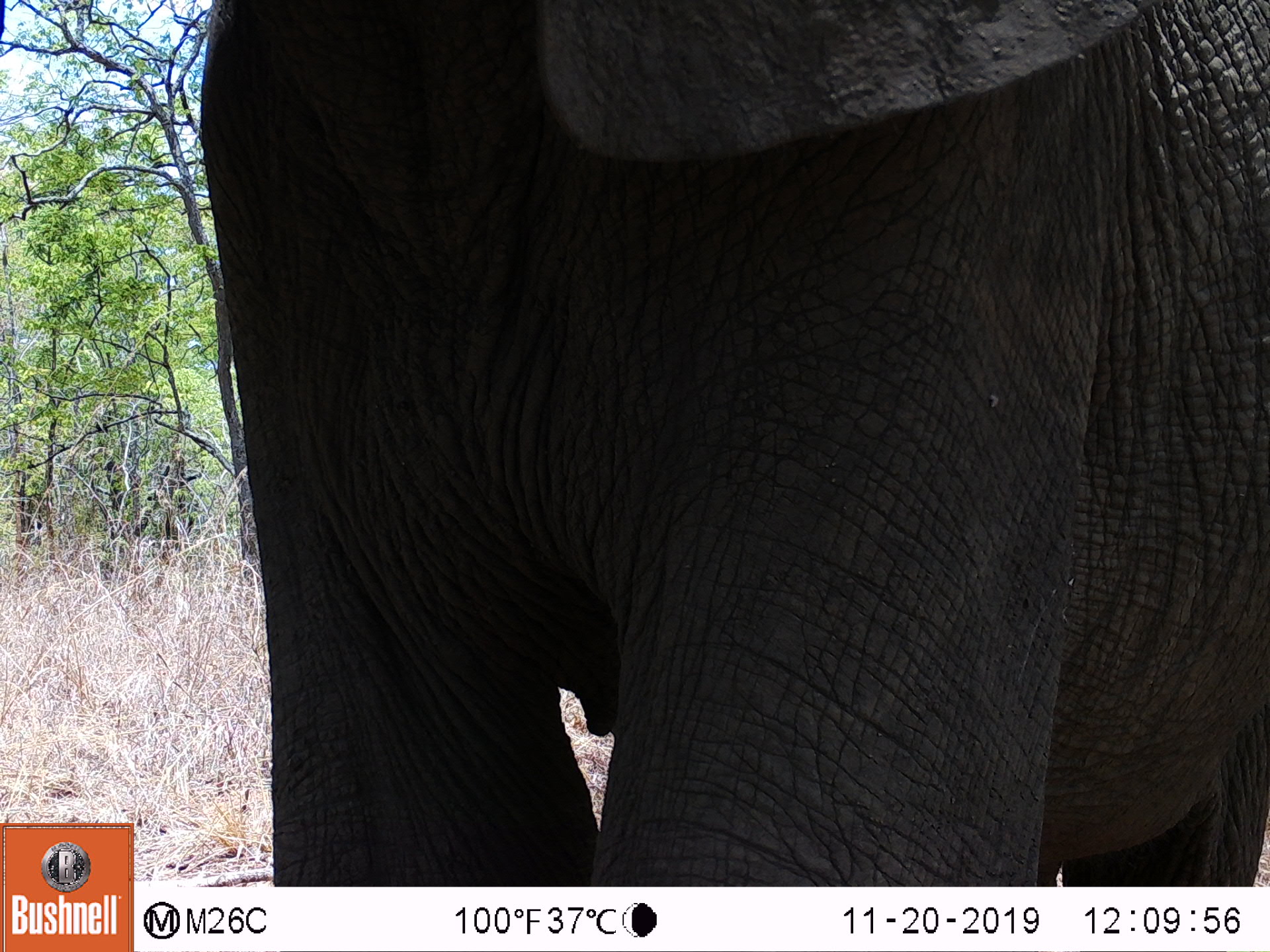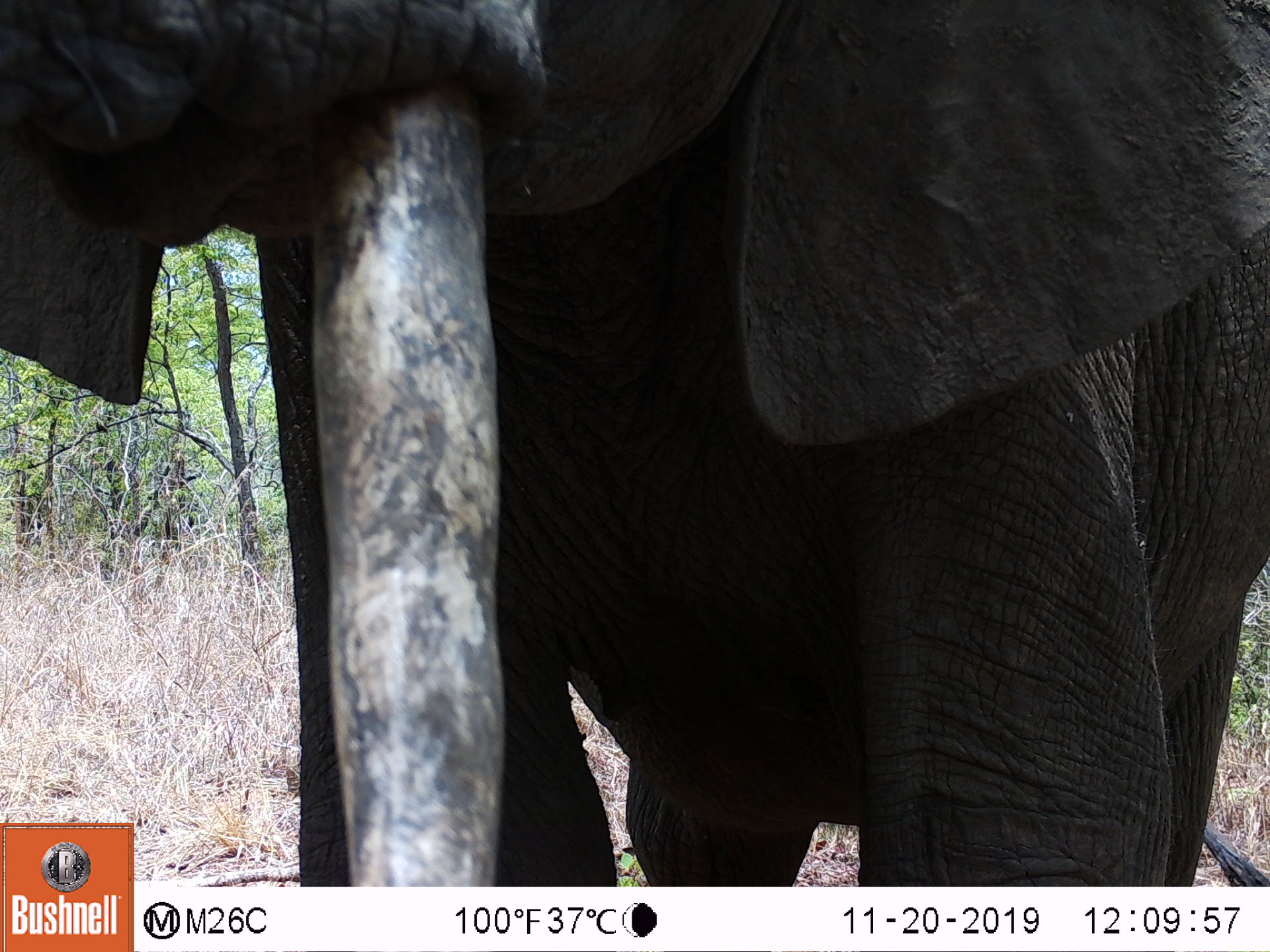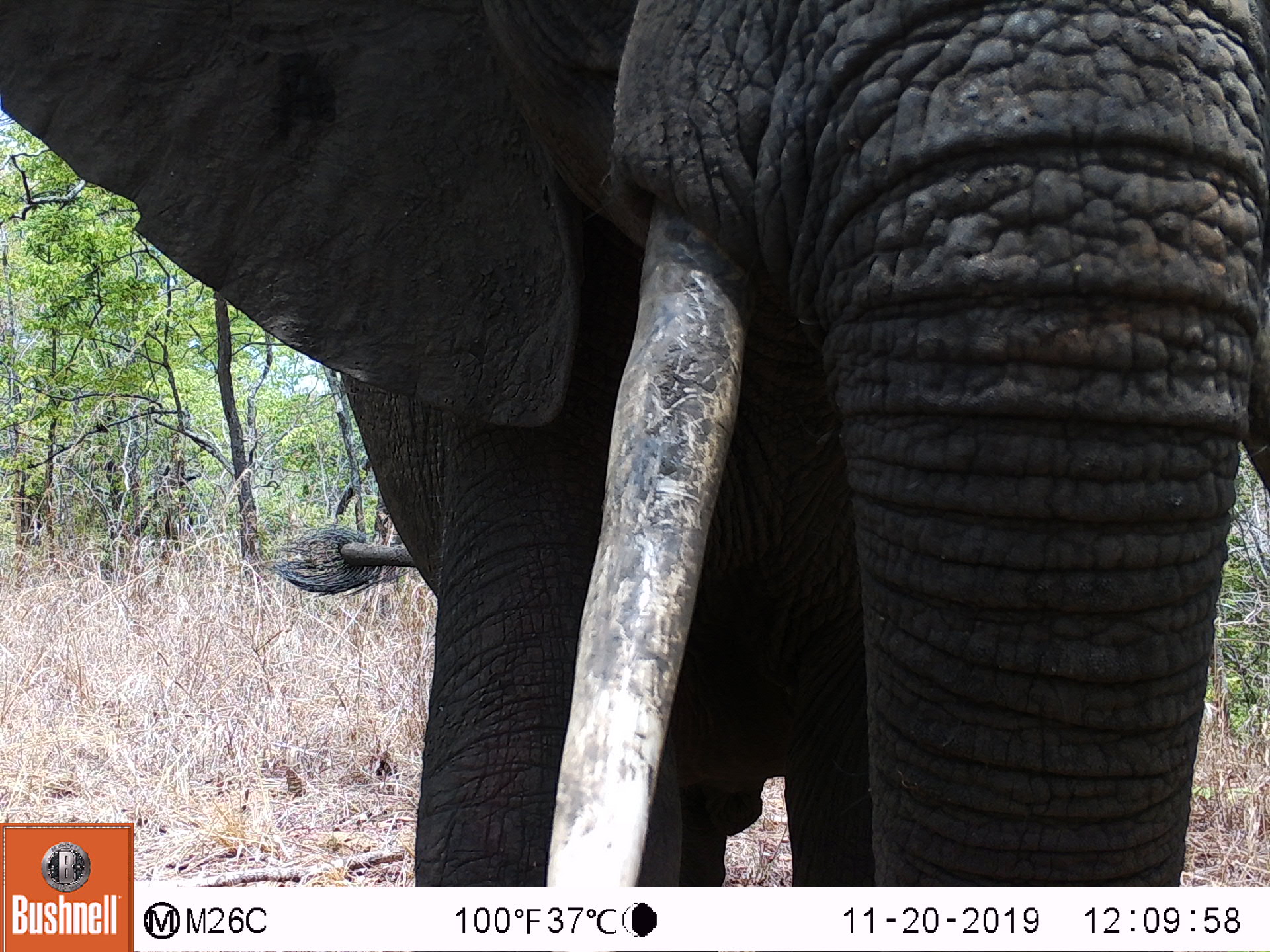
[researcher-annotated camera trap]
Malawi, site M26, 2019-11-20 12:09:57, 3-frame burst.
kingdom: Animalia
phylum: Chordata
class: Mammalia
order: Proboscidea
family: Elephantidae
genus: Loxodonta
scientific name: Loxodonta africana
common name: african savanna elephant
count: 1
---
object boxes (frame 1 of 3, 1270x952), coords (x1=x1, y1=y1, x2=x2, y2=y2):
african savanna elephant: (x1=204, y1=1, x2=1266, y2=880)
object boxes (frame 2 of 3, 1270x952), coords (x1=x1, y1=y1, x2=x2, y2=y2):
african savanna elephant: (x1=135, y1=0, x2=1262, y2=880)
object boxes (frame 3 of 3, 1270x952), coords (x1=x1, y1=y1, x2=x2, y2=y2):
african savanna elephant: (x1=135, y1=0, x2=1262, y2=878)